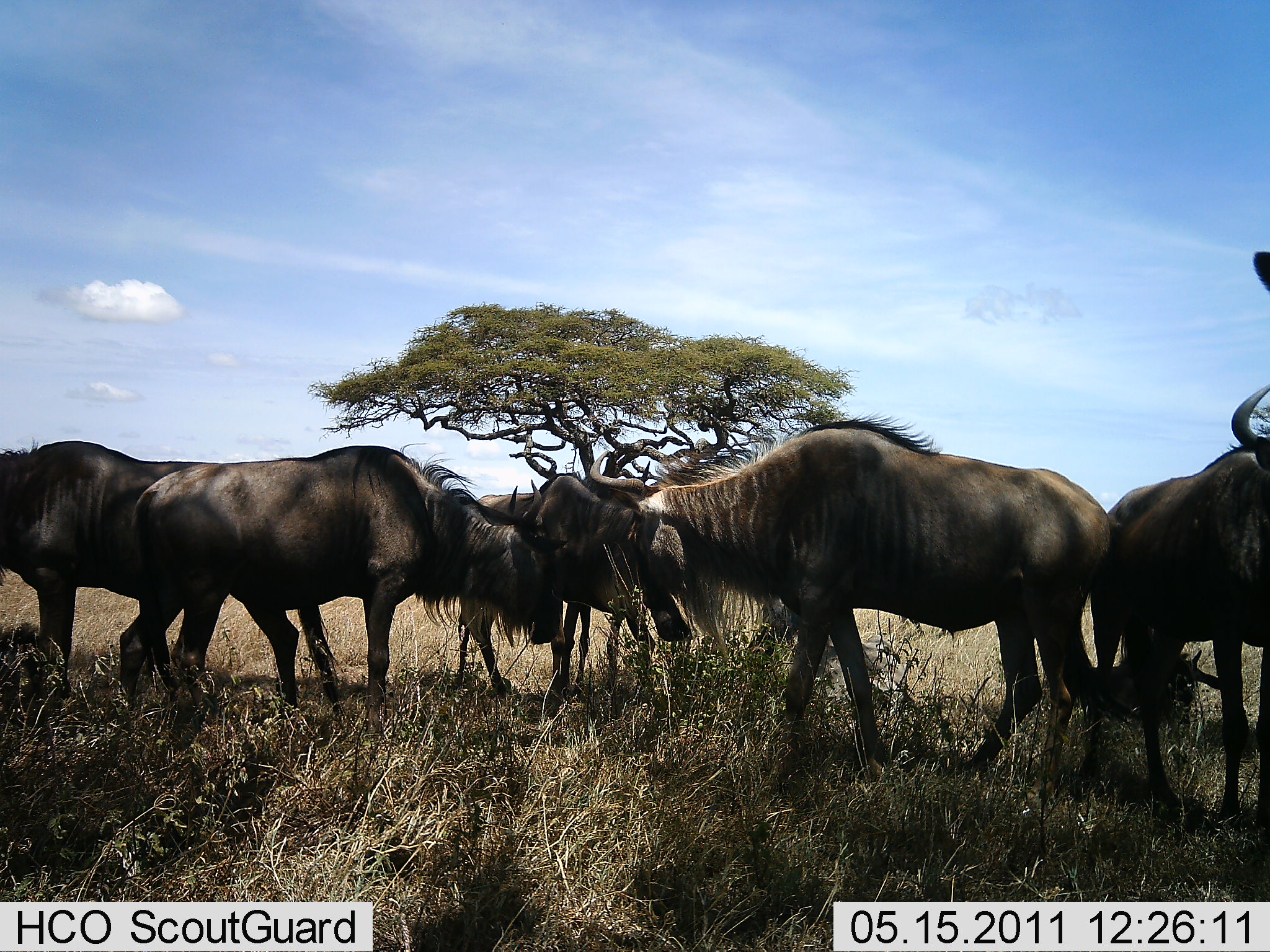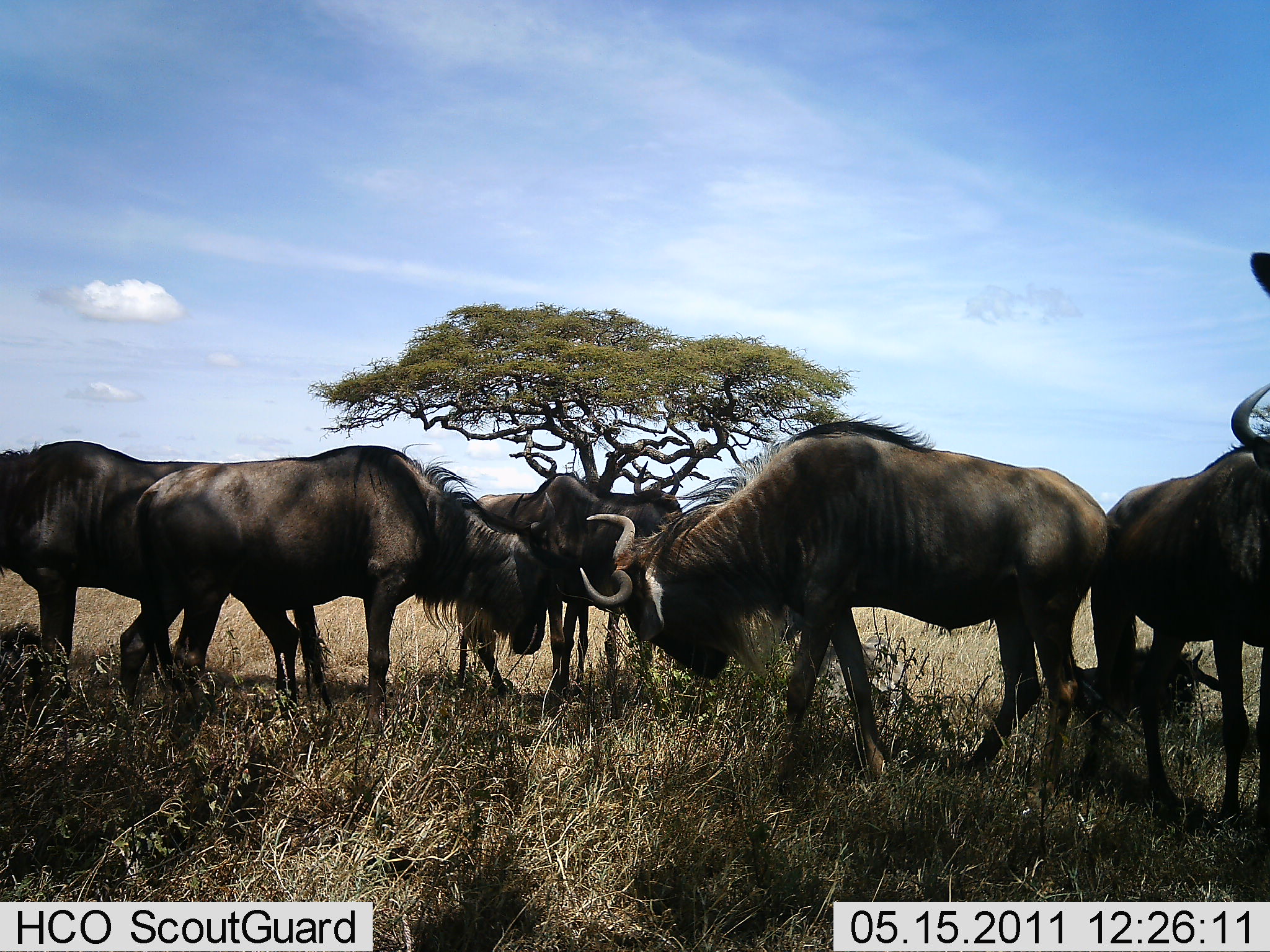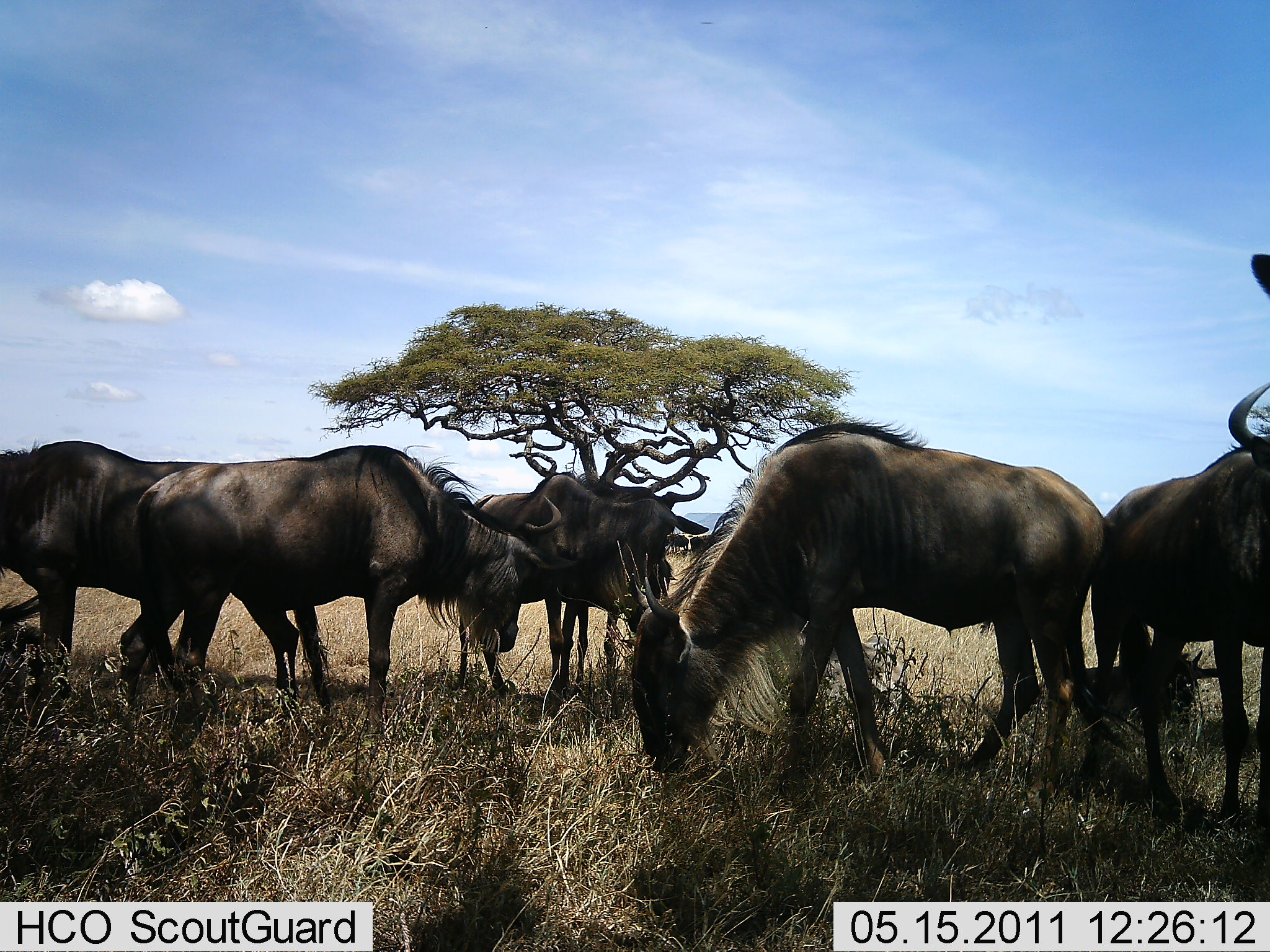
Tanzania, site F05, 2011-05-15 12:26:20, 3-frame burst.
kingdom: Animalia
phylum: Chordata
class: Mammalia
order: Artiodactyla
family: Bovidae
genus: Connochaetes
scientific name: Connochaetes taurinus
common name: blue wildebeest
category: wildebeest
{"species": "wildebeest (blue wildebeest) (Connochaetes taurinus)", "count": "6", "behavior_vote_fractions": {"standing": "70%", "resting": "20%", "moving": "0%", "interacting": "20%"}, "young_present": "0%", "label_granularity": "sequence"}